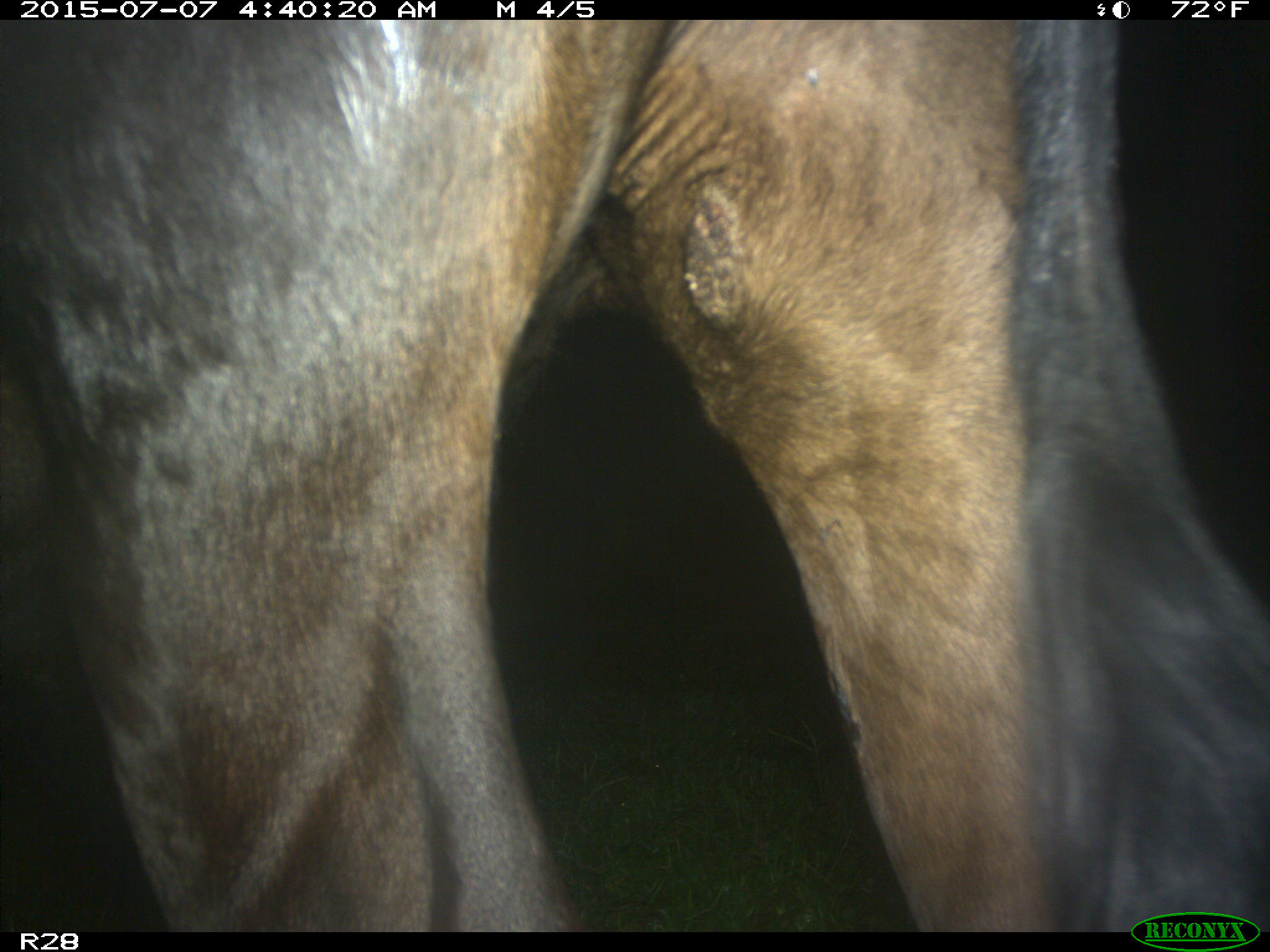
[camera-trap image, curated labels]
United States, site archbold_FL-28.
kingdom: Animalia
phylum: Chordata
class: Mammalia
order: Artiodactyla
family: Bovidae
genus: Bos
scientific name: Bos taurus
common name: domestic cow